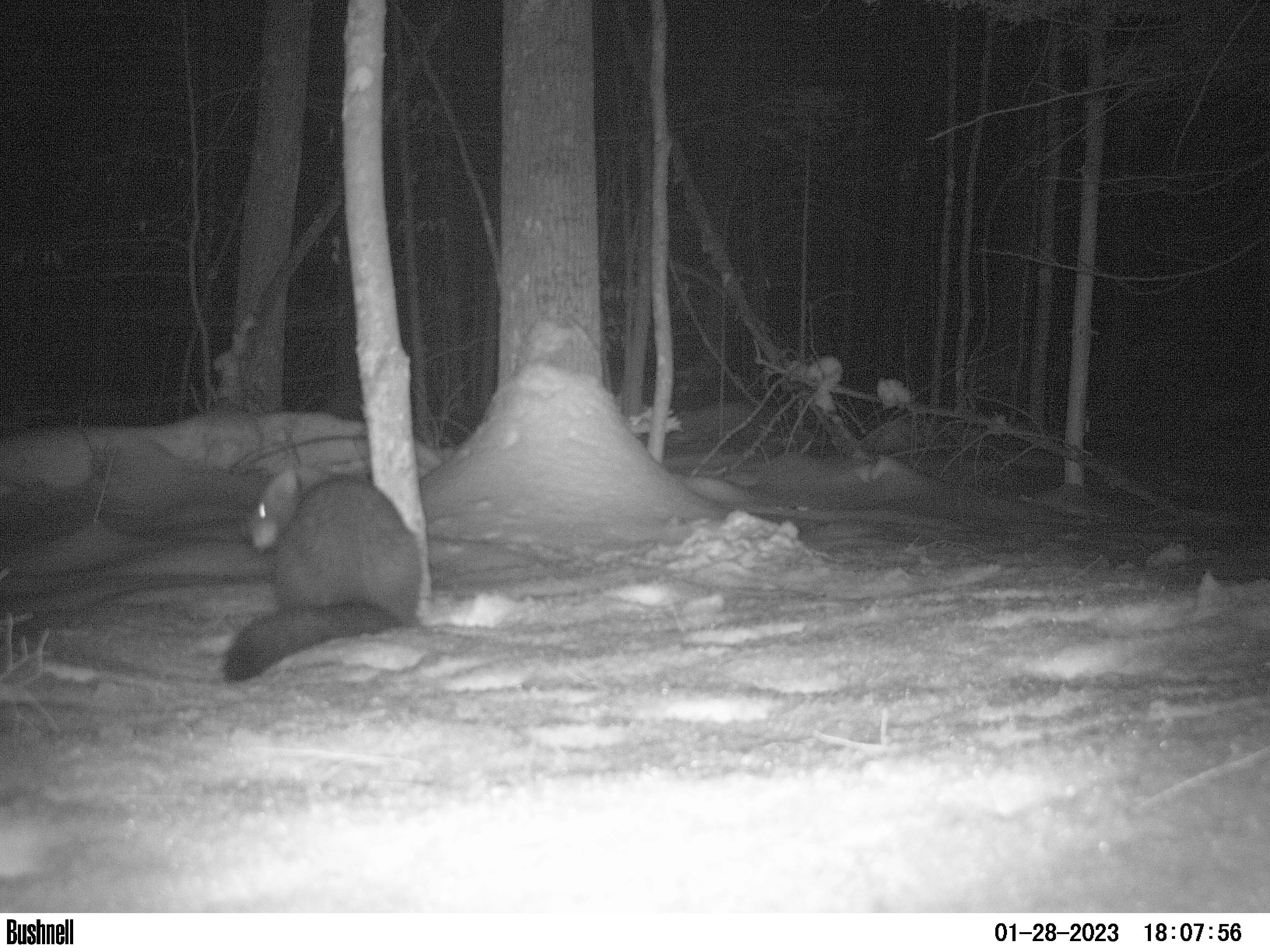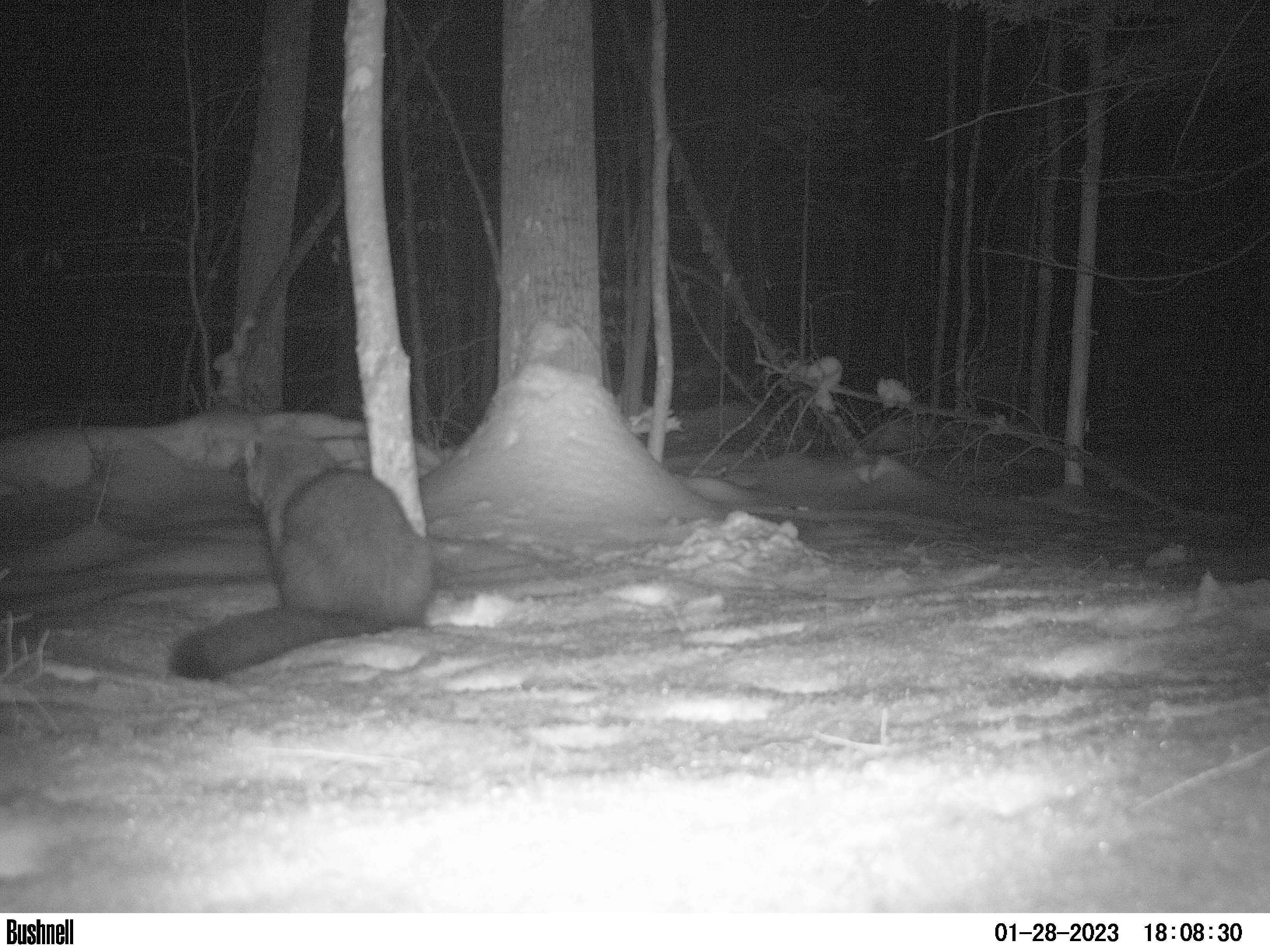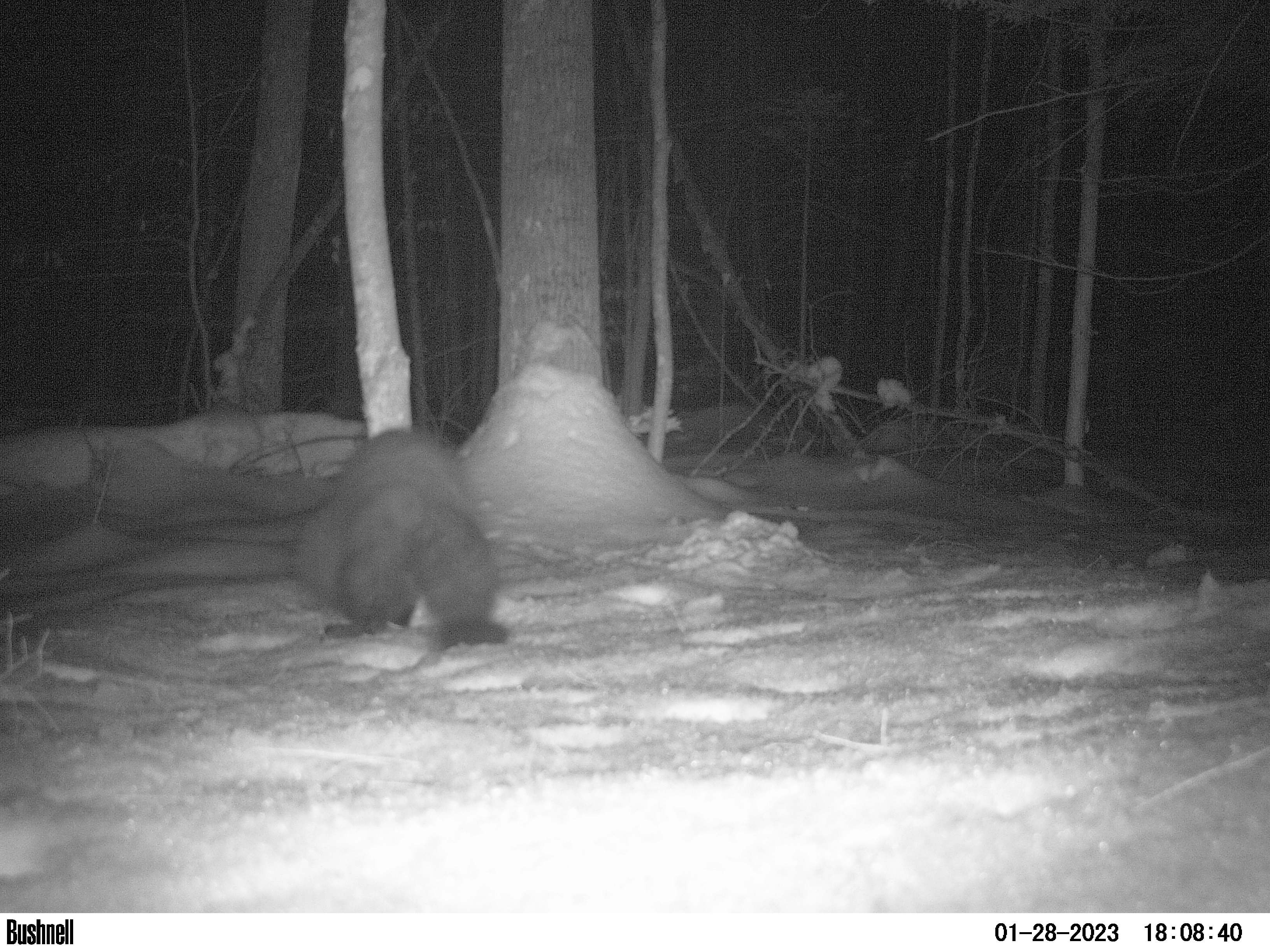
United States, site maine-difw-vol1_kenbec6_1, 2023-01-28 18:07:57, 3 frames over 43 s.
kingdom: Animalia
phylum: Chordata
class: Mammalia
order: Carnivora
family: Mustelidae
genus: Pekania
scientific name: Pekania pennanti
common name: fisher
Fisher (Pekania pennanti).